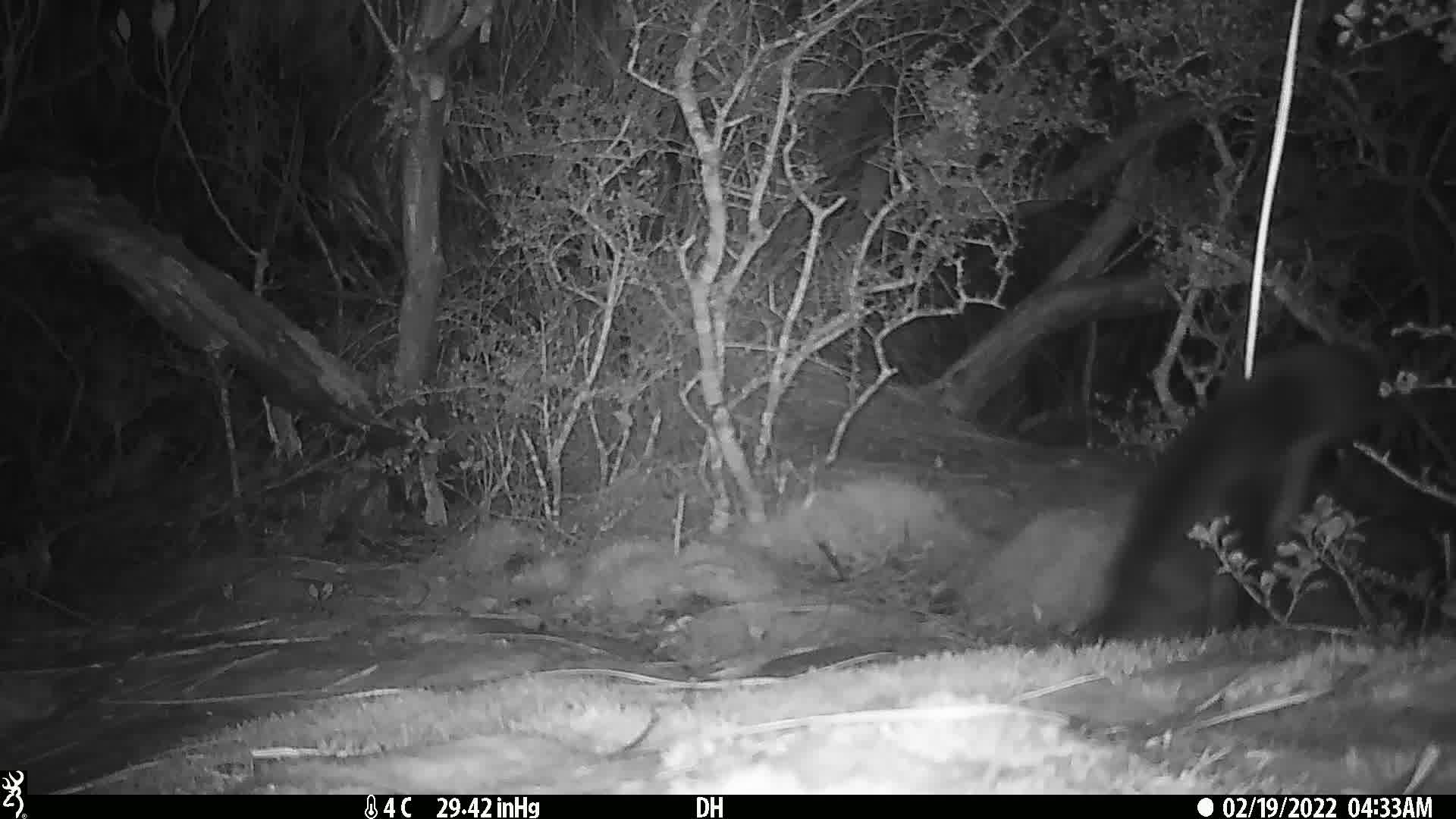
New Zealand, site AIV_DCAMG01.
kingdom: Animalia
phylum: Chordata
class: Aves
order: Sphenisciformes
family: Spheniscidae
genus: Megadyptes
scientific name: Megadyptes antipodes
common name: yellow-eyed penguin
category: yellow eyed penguin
Yellow eyed penguin (yellow-eyed penguin) (Megadyptes antipodes).